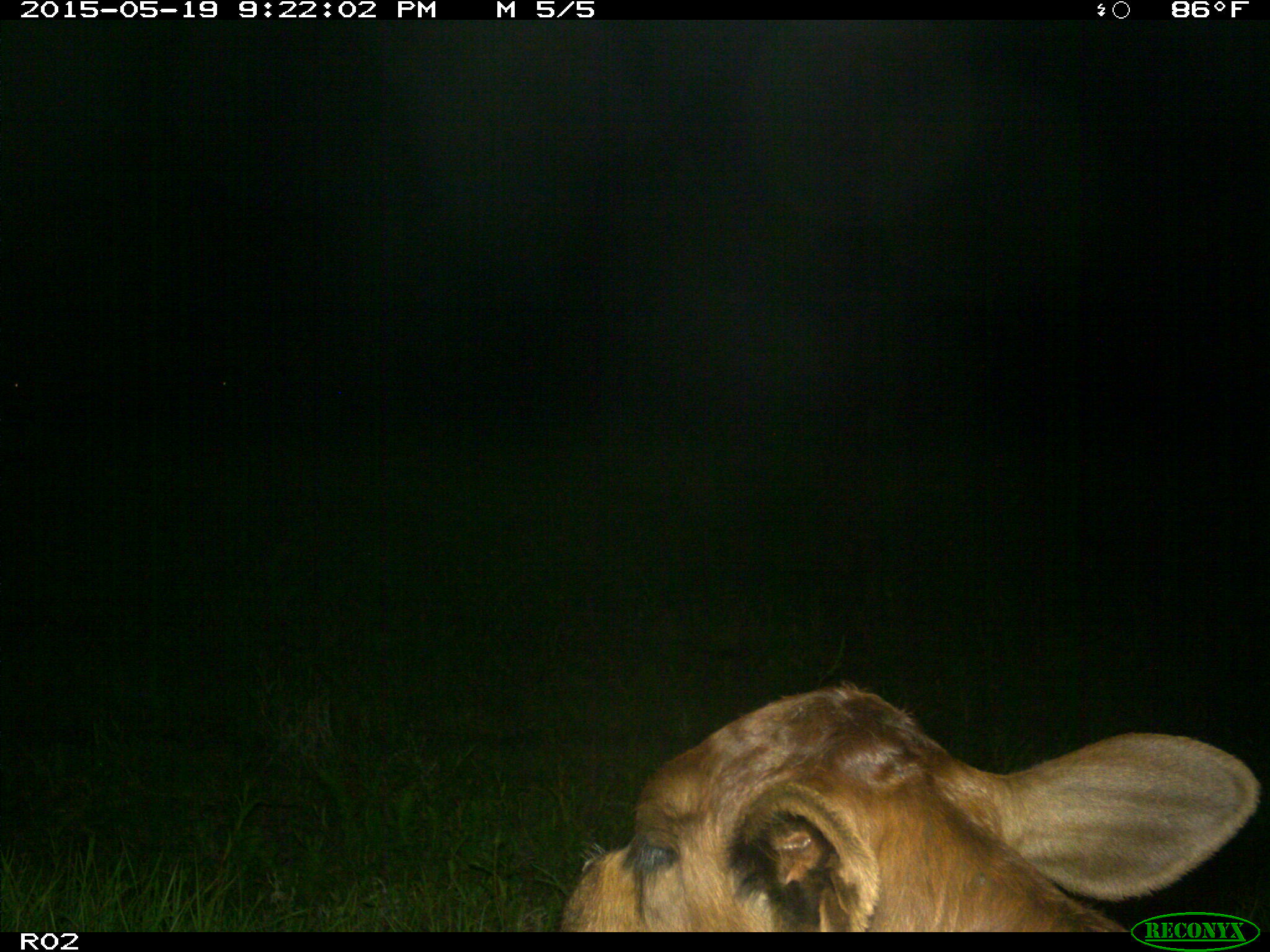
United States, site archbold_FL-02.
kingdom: Animalia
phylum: Chordata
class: Mammalia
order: Artiodactyla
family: Bovidae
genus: Bos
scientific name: Bos taurus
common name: domestic cow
Bos taurus (domestic cow).